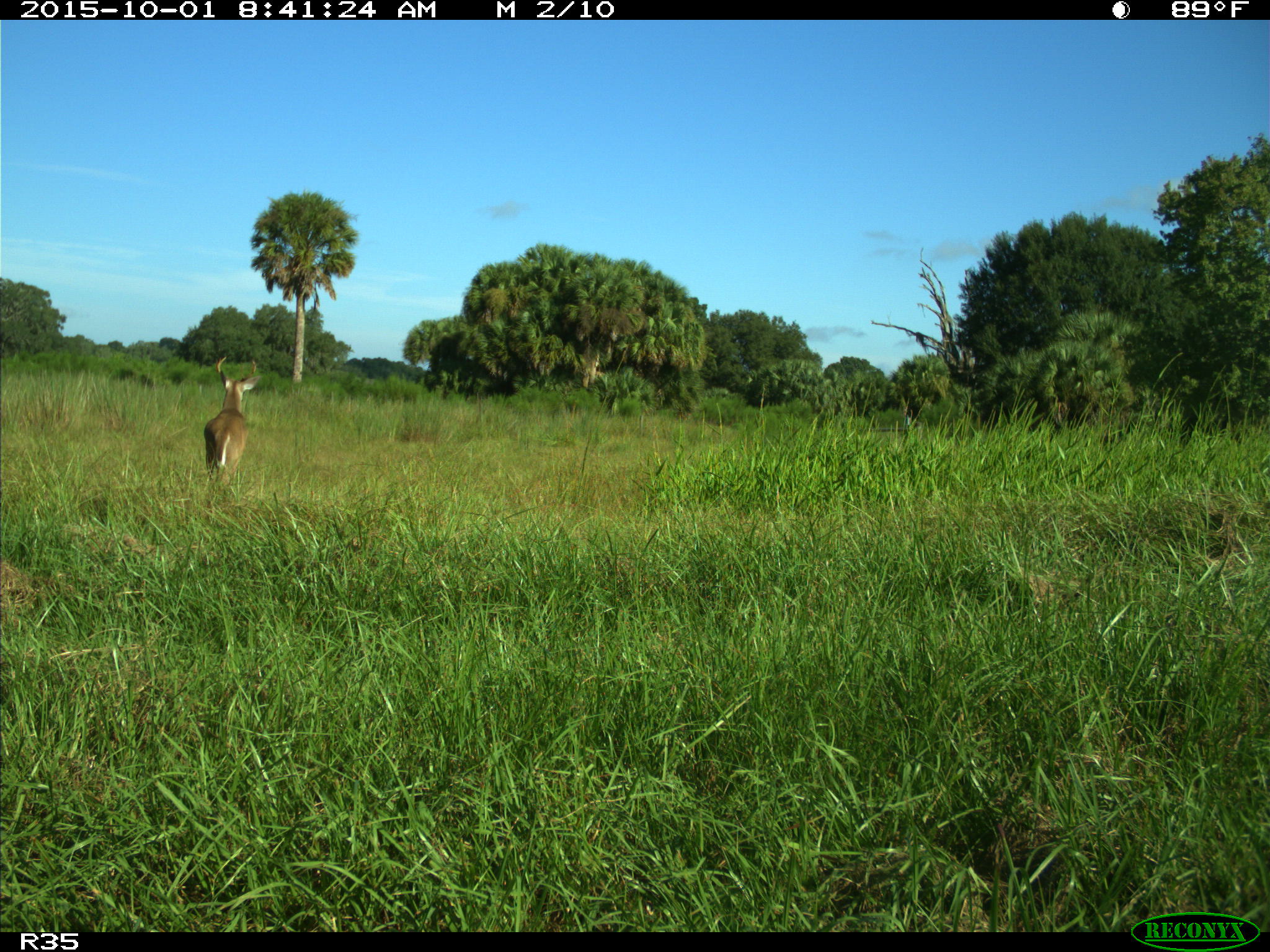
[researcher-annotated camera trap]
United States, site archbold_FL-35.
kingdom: Animalia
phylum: Chordata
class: Mammalia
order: Artiodactyla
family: Cervidae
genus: Odocoileus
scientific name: Odocoileus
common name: deer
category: unidentified deer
Unidentified deer (deer) (Odocoileus).